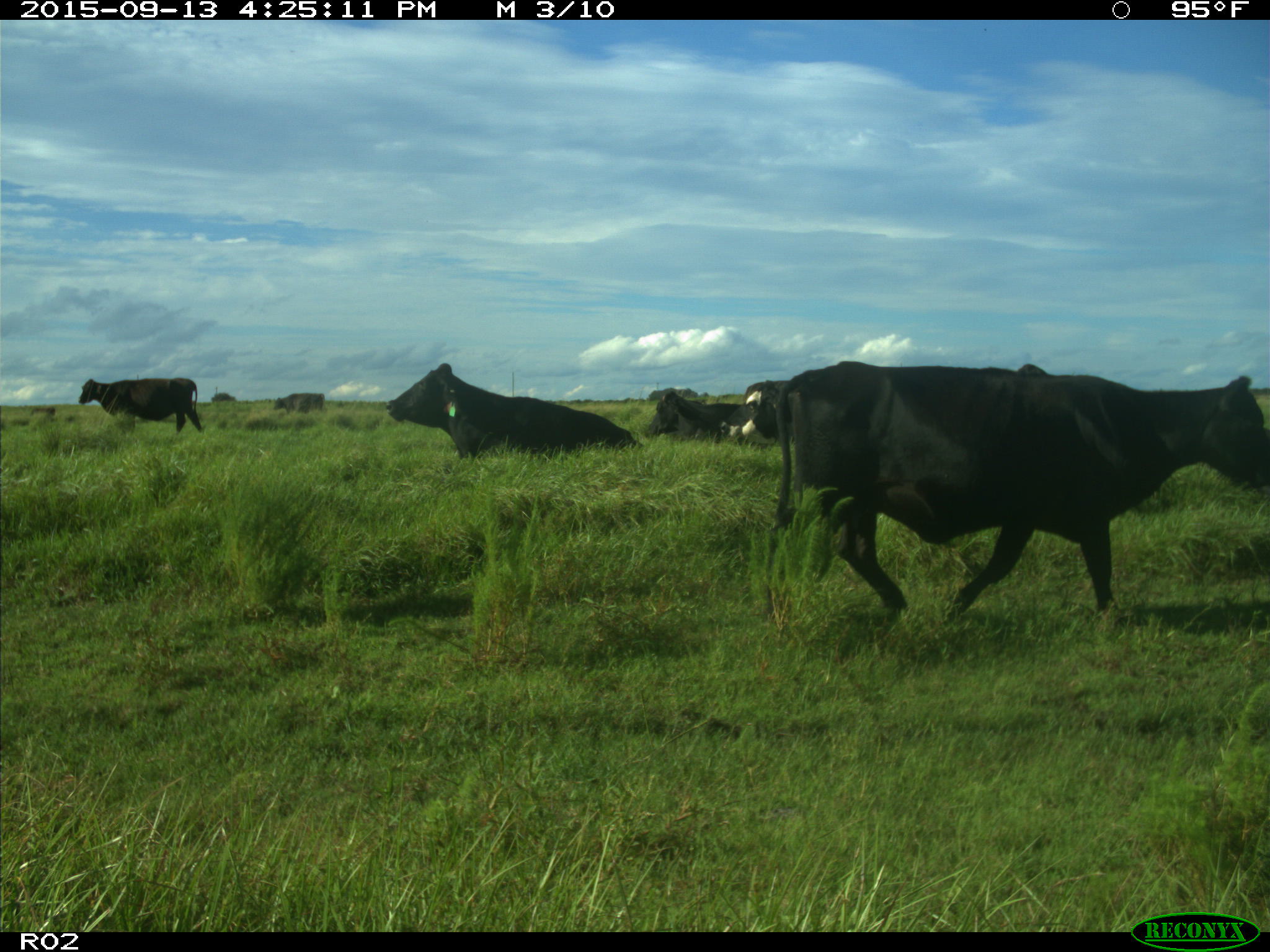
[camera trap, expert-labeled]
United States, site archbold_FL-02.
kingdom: Animalia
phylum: Chordata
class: Mammalia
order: Artiodactyla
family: Bovidae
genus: Bos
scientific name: Bos taurus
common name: domestic cow